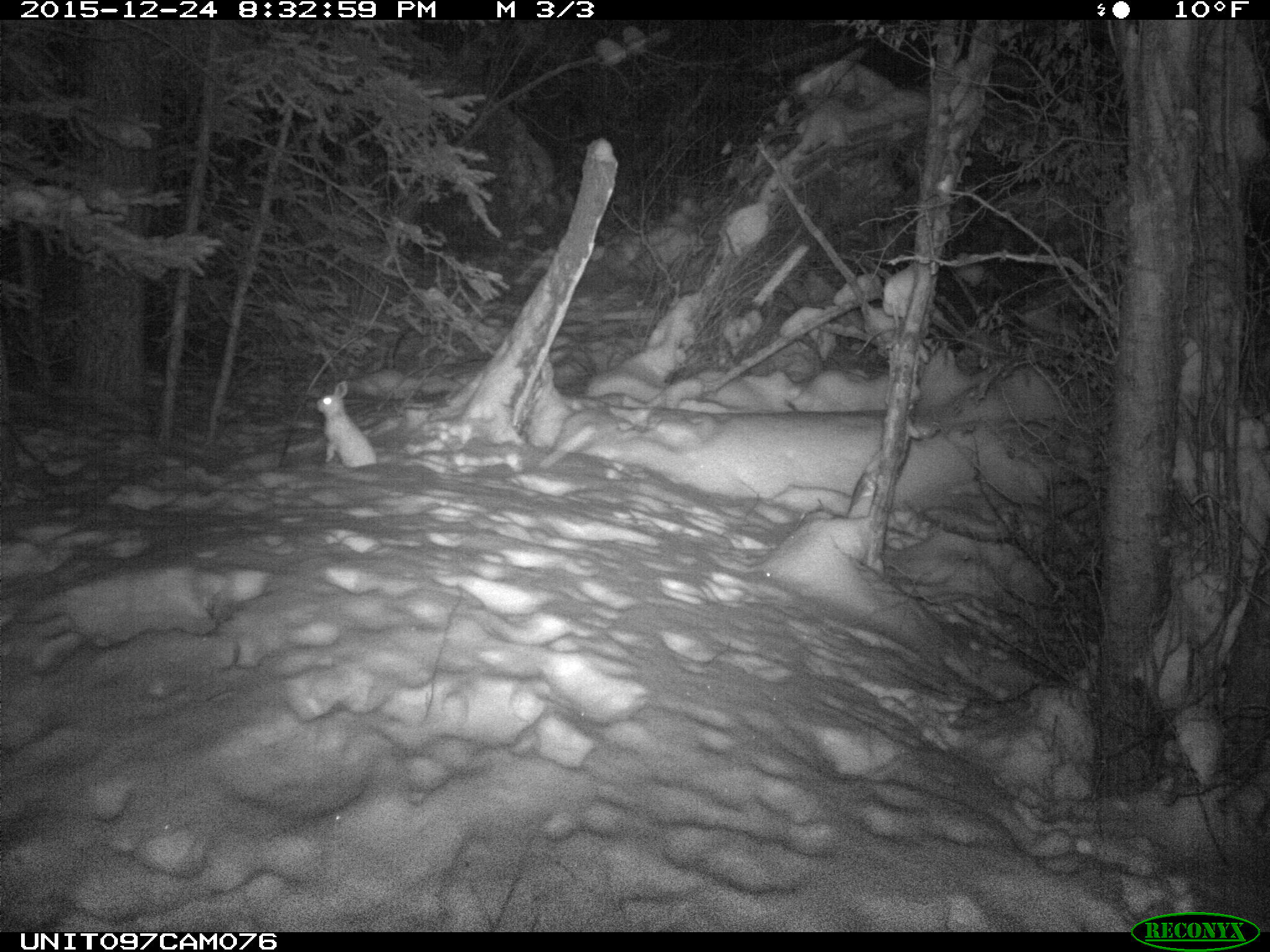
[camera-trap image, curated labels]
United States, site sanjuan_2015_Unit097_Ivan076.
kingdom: Animalia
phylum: Chordata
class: Mammalia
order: Lagomorpha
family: Leporidae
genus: Lepus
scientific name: Lepus americanus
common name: snowshoe hare